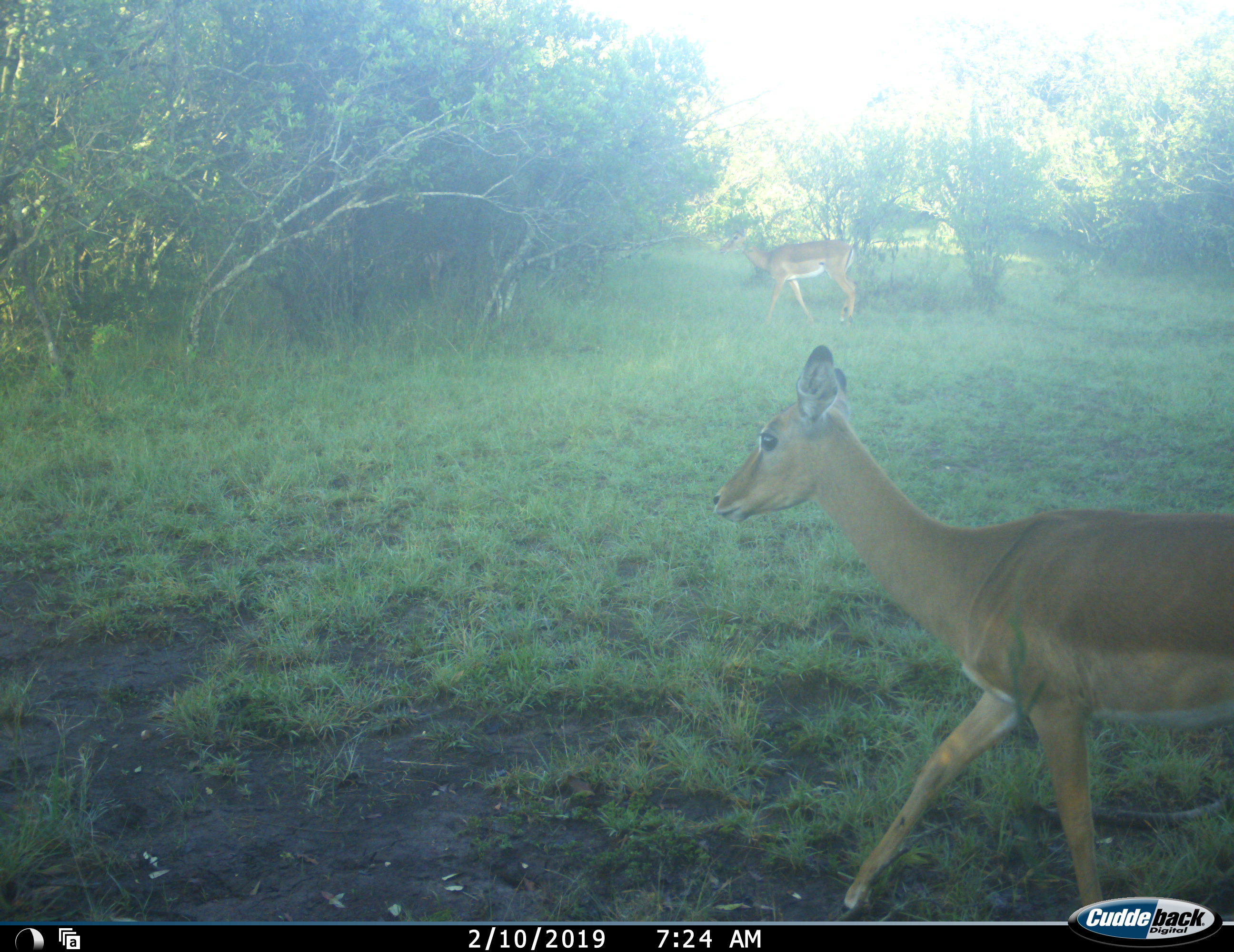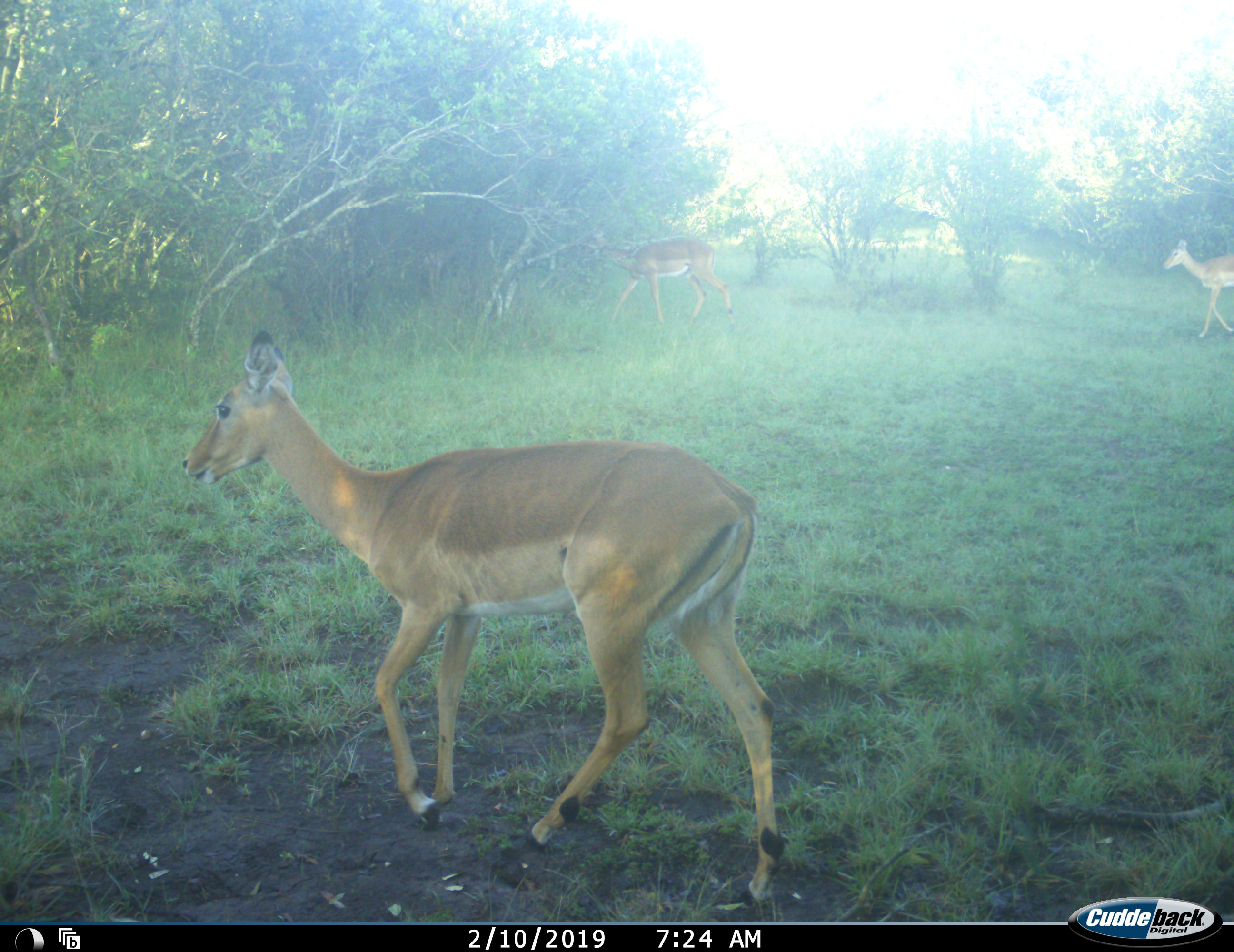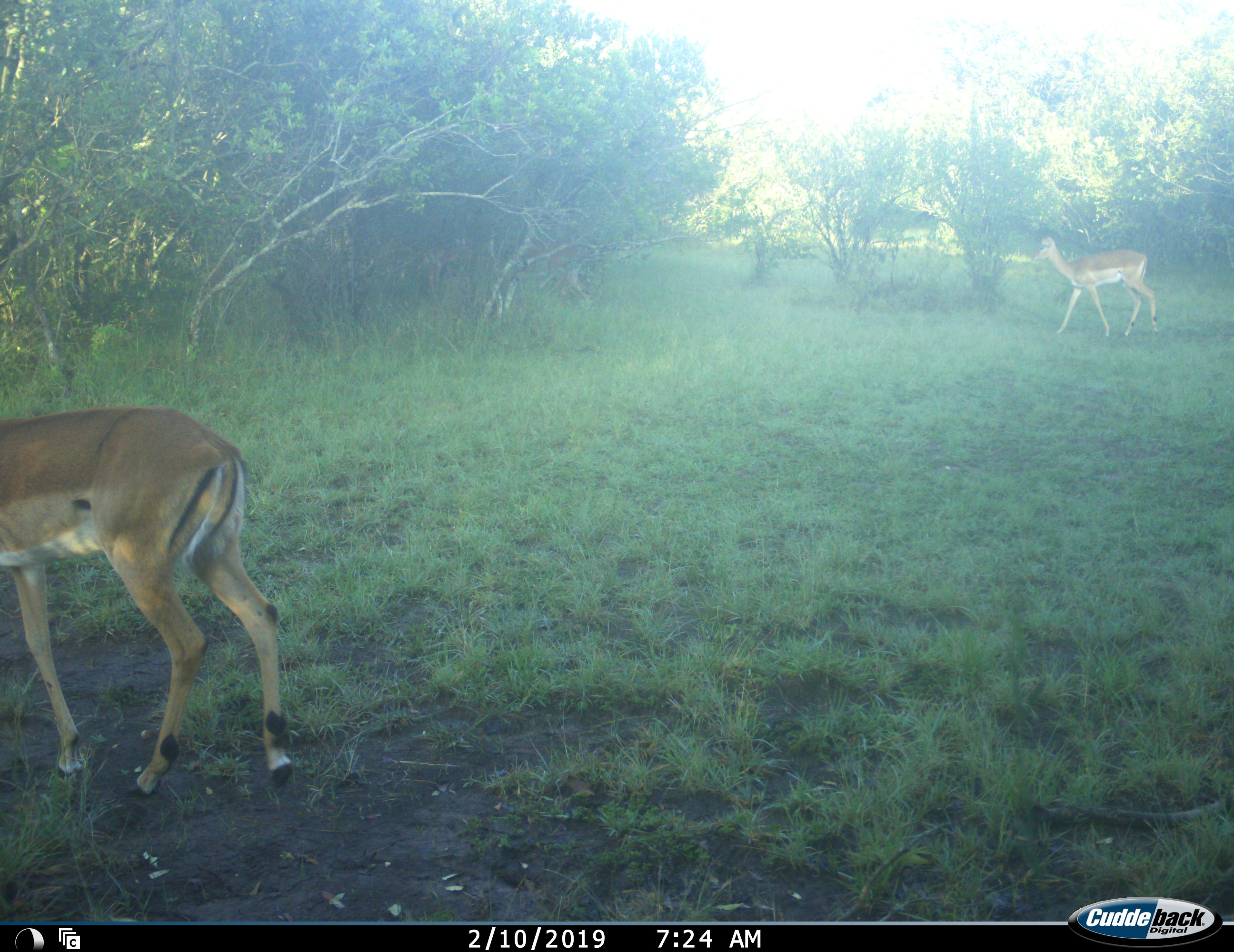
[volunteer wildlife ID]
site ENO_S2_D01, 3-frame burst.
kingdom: Animalia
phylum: Chordata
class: Mammalia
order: Artiodactyla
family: Bovidae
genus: Aepyceros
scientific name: Aepyceros melampus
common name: impala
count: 3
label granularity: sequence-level